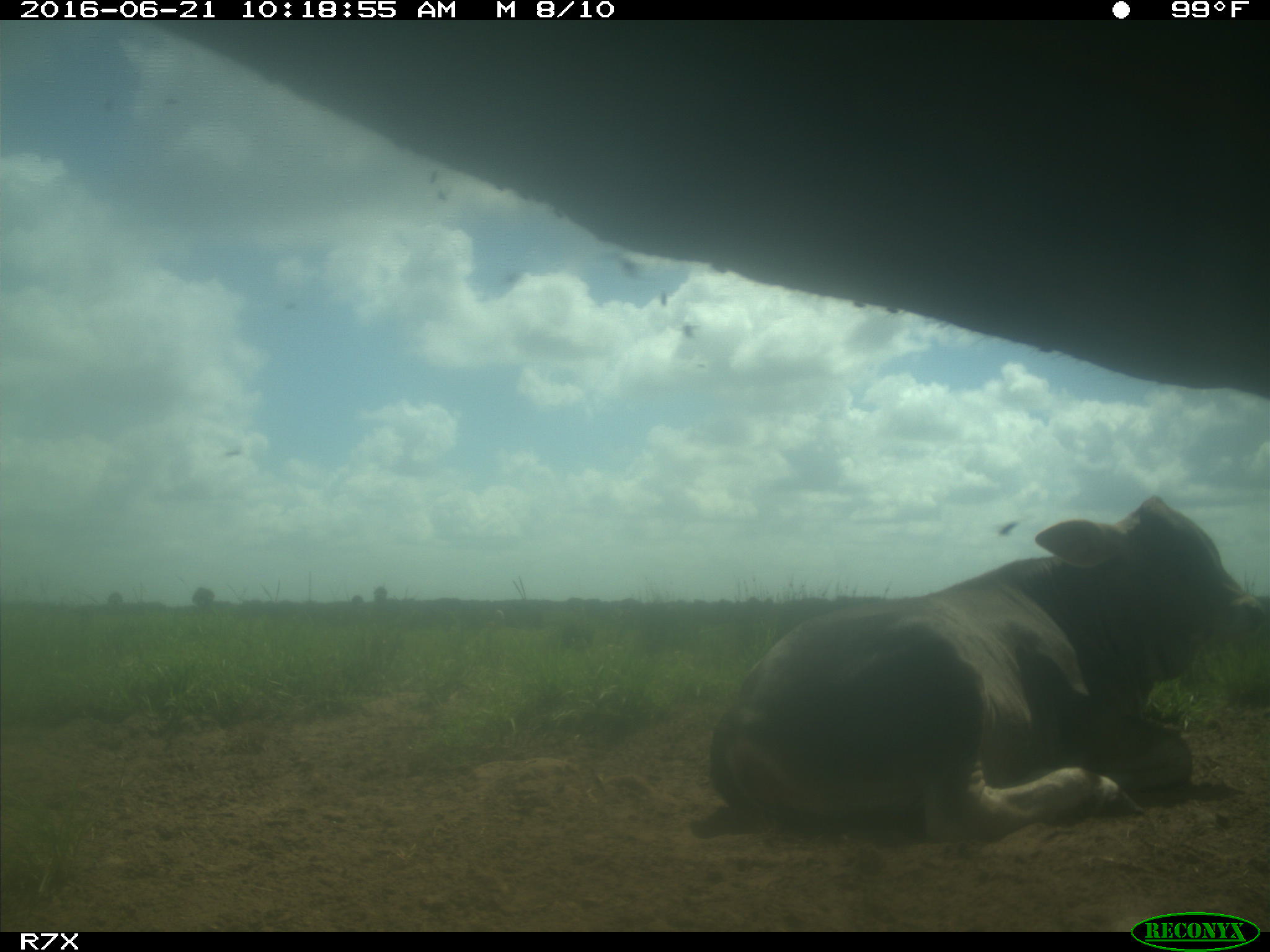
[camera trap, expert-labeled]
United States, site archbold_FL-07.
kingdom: Animalia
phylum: Chordata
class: Mammalia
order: Artiodactyla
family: Bovidae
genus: Bos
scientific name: Bos taurus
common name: domestic cow